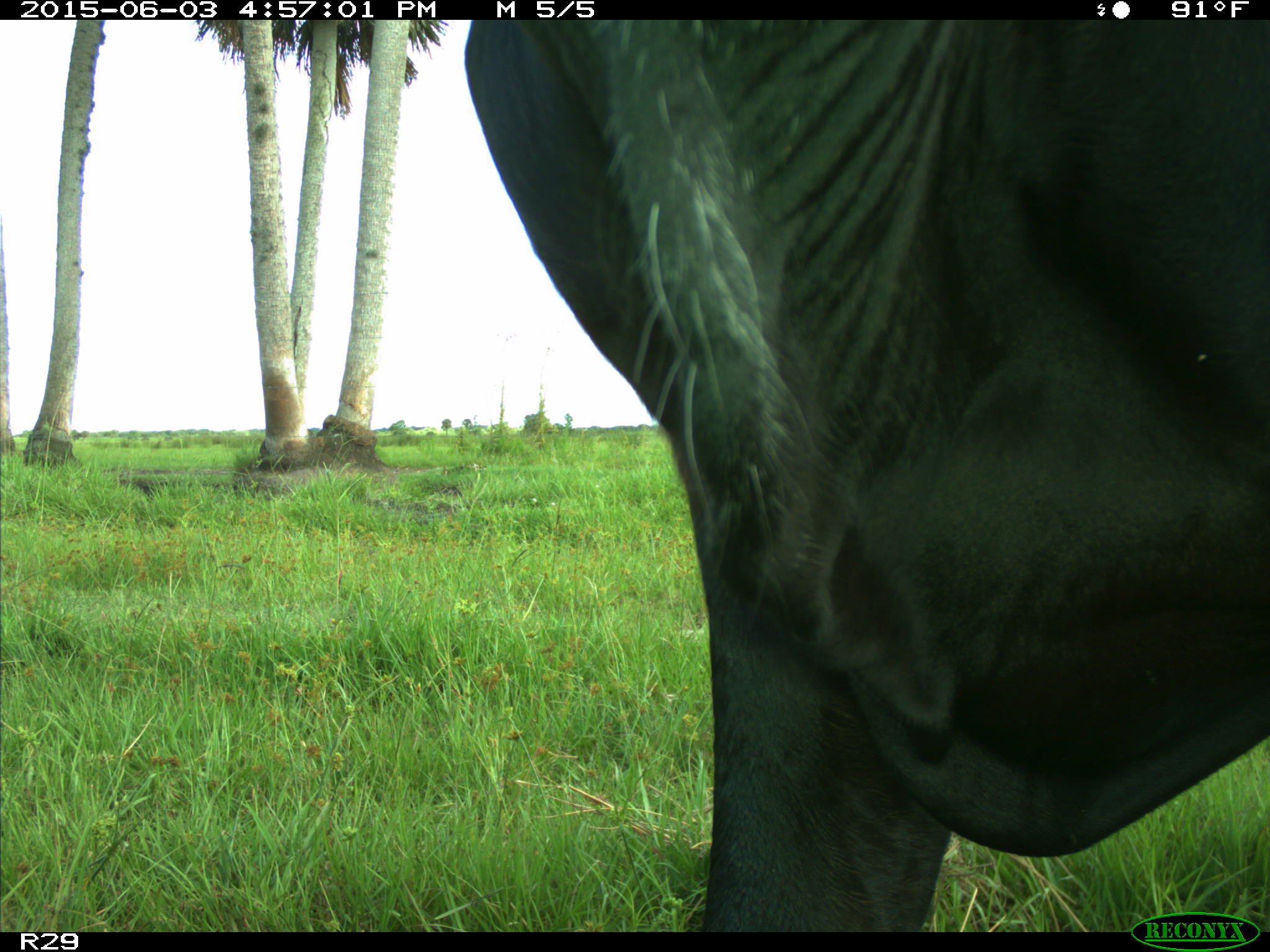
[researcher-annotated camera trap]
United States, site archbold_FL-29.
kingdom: Animalia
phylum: Chordata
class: Mammalia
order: Artiodactyla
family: Bovidae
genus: Bos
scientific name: Bos taurus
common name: domestic cow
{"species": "Bos taurus (domestic cow)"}